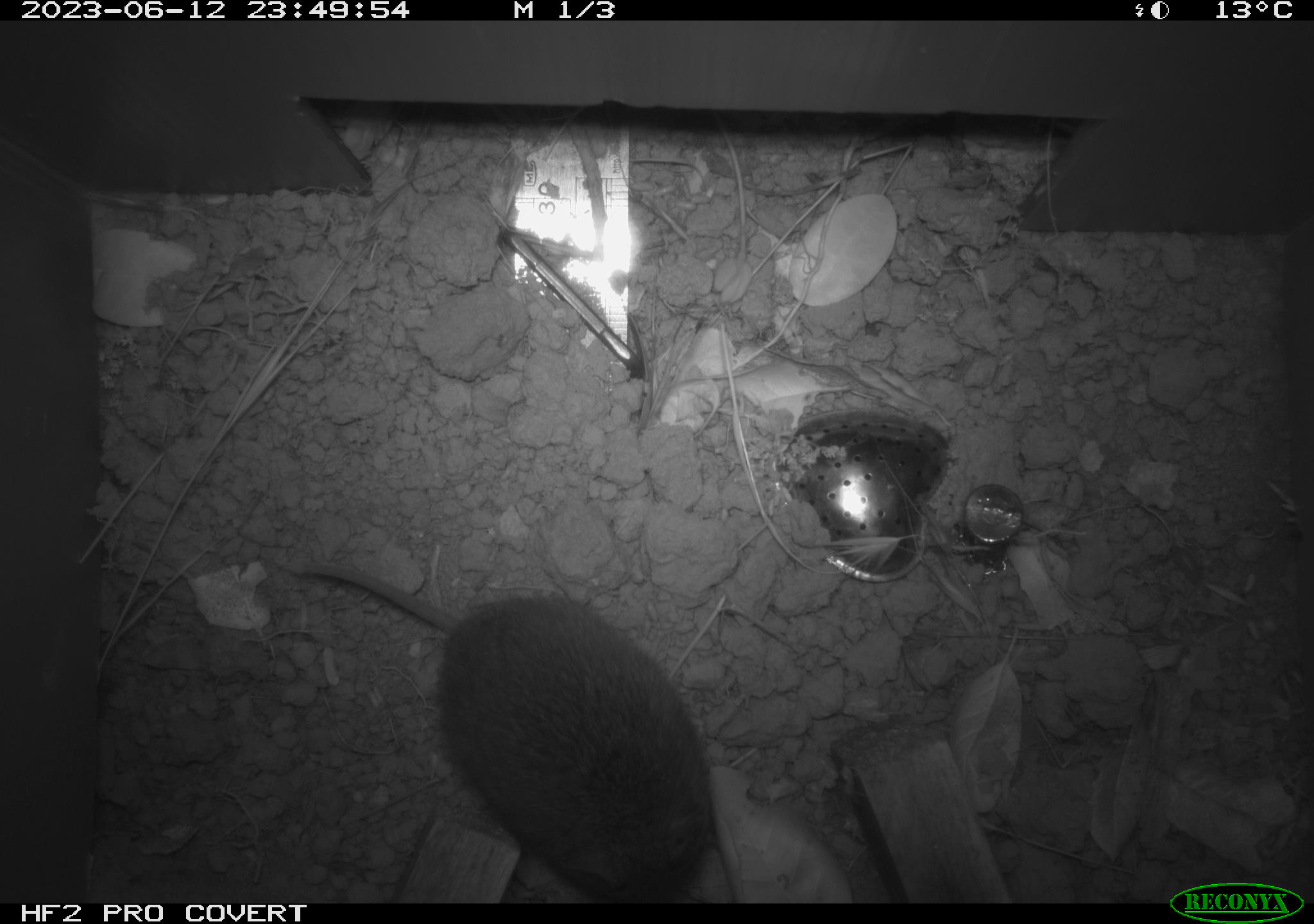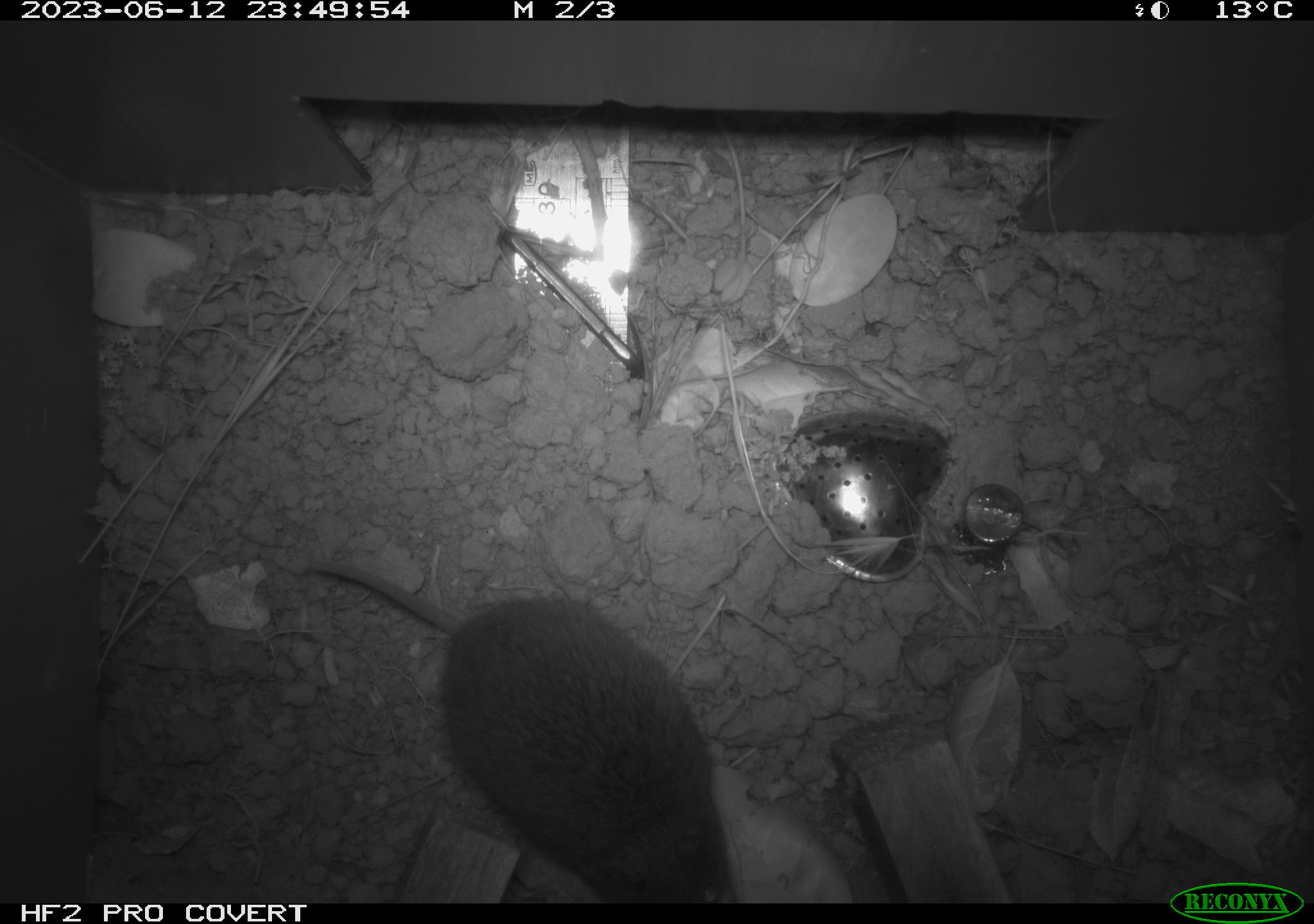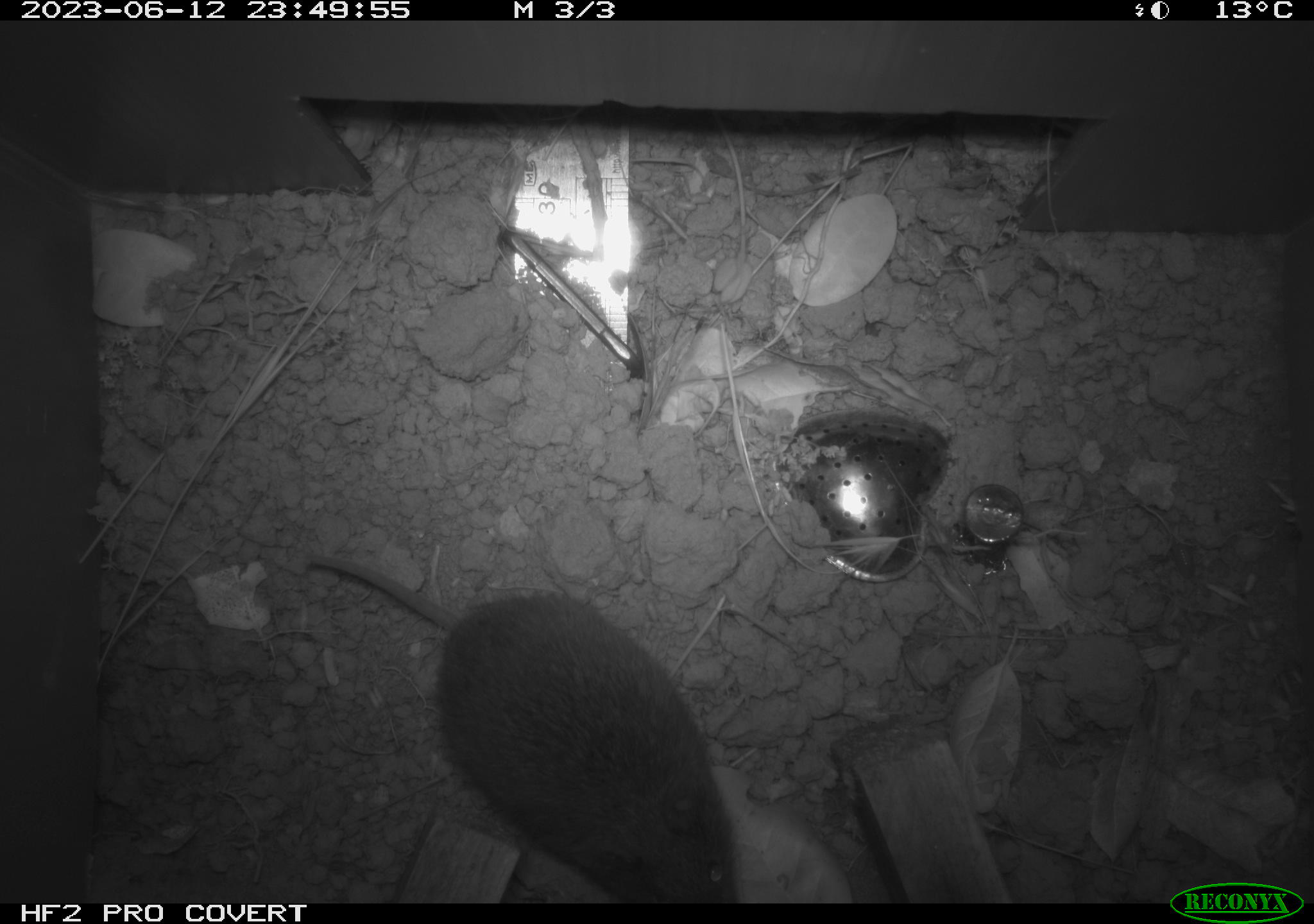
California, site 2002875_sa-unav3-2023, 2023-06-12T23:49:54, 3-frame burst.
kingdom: Animalia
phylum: Chordata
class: Mammalia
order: Rodentia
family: Cricetidae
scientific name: Arvicolinae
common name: voles, lemmings, and muskrats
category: arvicolinae subfamily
Arvicolinae subfamily (voles, lemmings, and muskrats) (Arvicolinae).